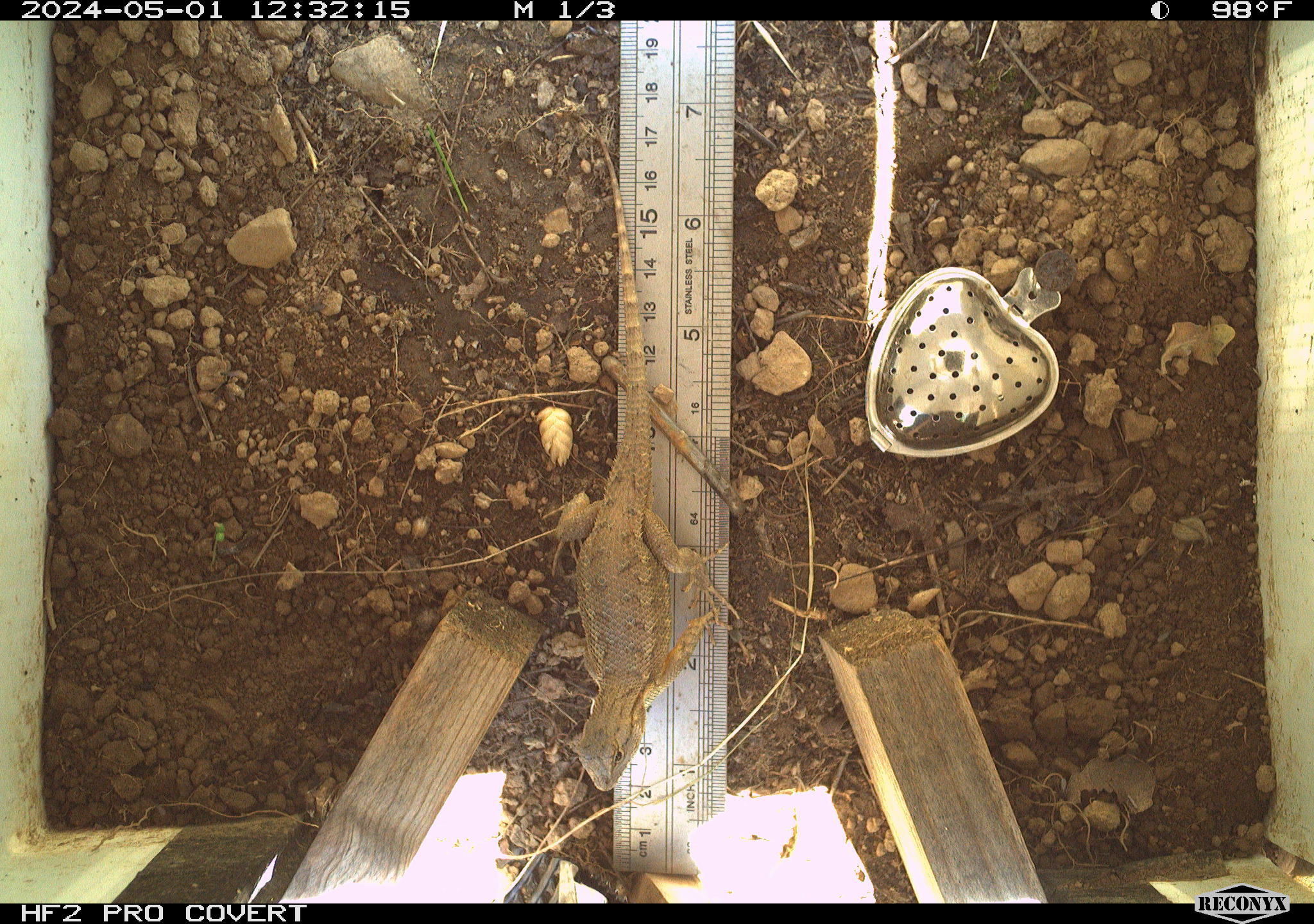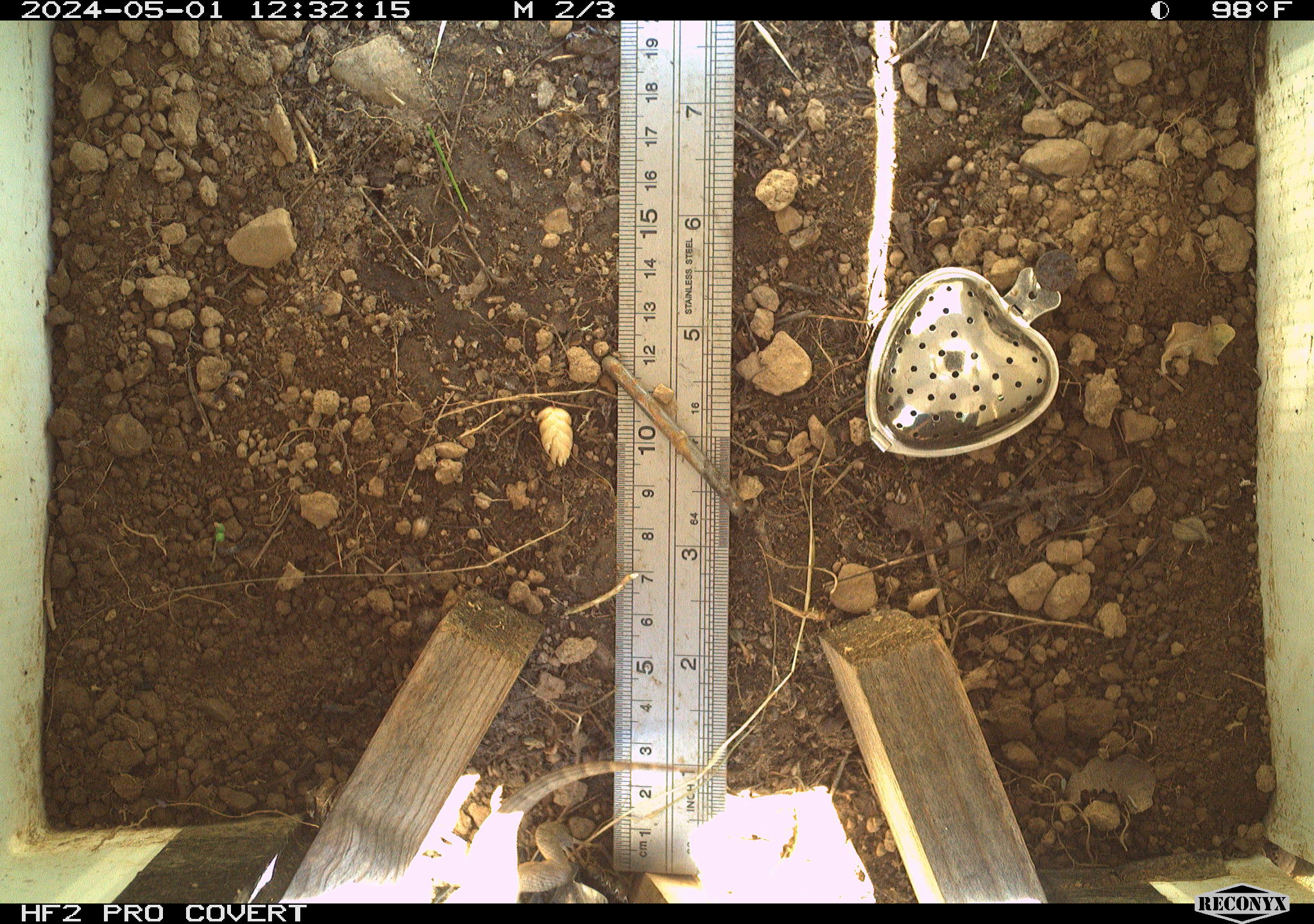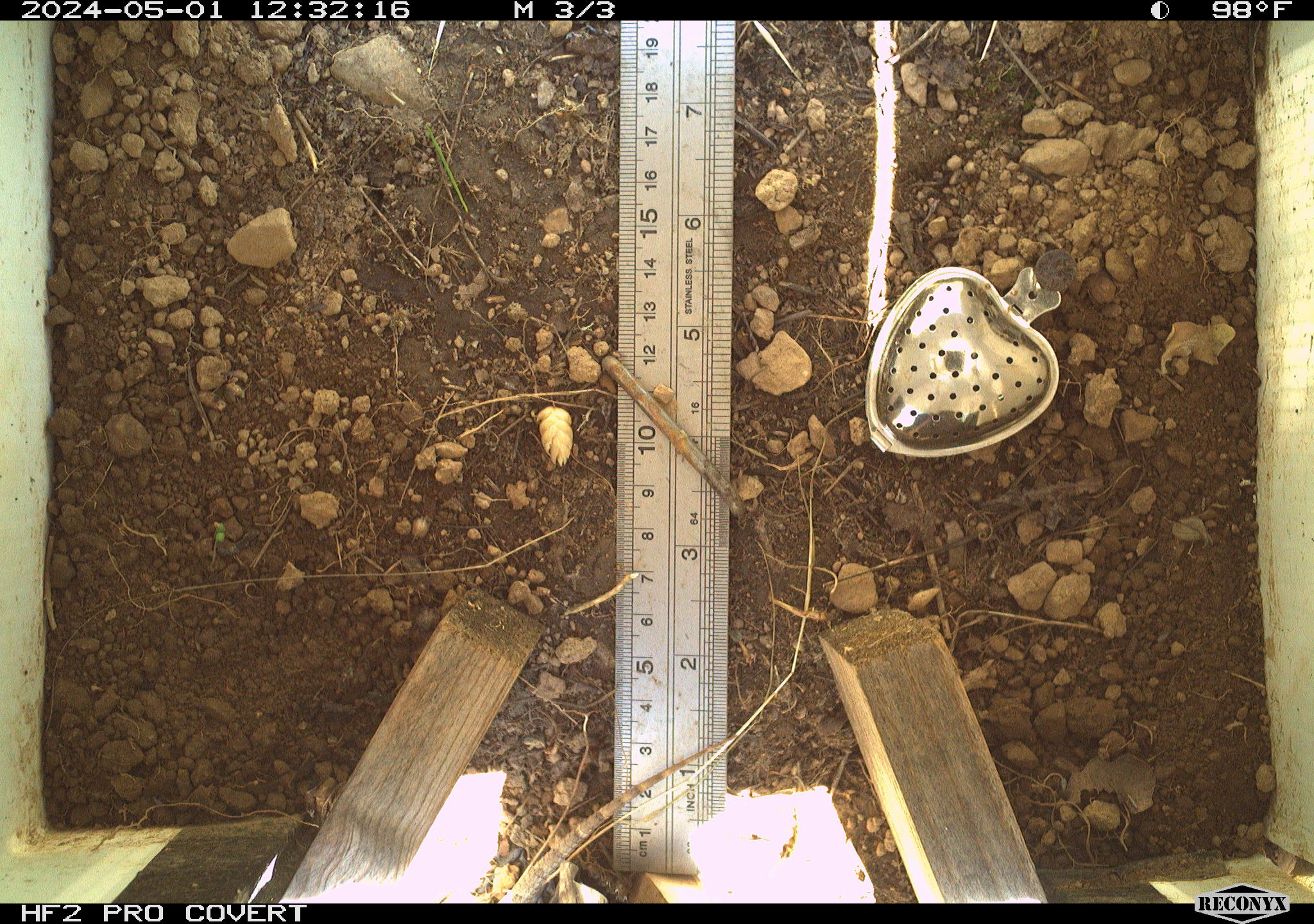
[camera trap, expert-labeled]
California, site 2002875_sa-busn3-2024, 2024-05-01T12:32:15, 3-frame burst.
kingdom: Animalia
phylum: Chordata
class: Reptilia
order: Squamata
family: Phrynosomatidae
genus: Sceloporus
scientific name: Sceloporus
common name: spiny lizards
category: sceloporus species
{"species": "sceloporus species (spiny lizards) (Sceloporus)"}